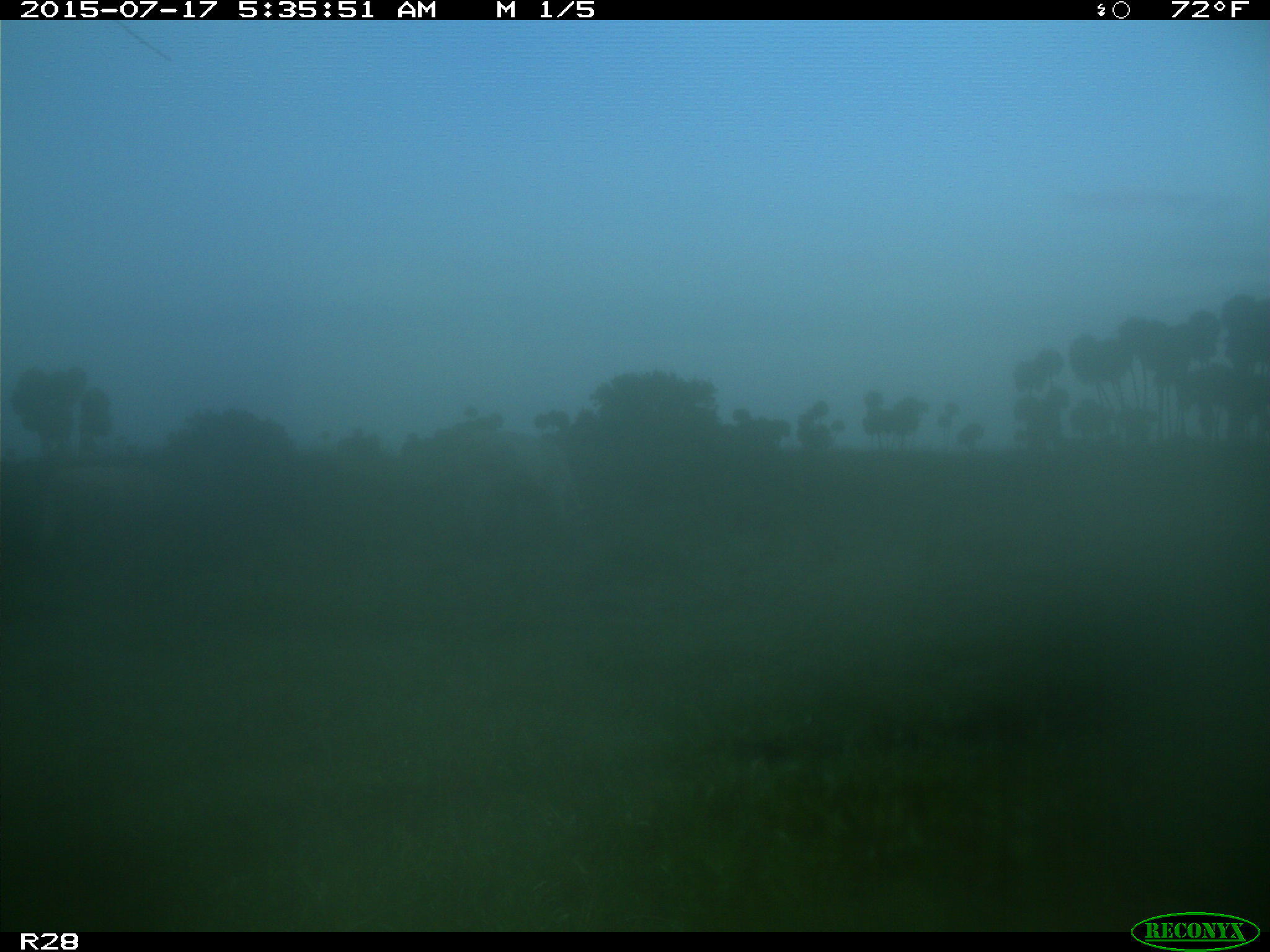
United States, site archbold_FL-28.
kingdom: Animalia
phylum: Chordata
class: Mammalia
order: Artiodactyla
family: Bovidae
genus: Bos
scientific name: Bos taurus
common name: domestic cow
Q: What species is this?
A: Bos taurus (domestic cow).